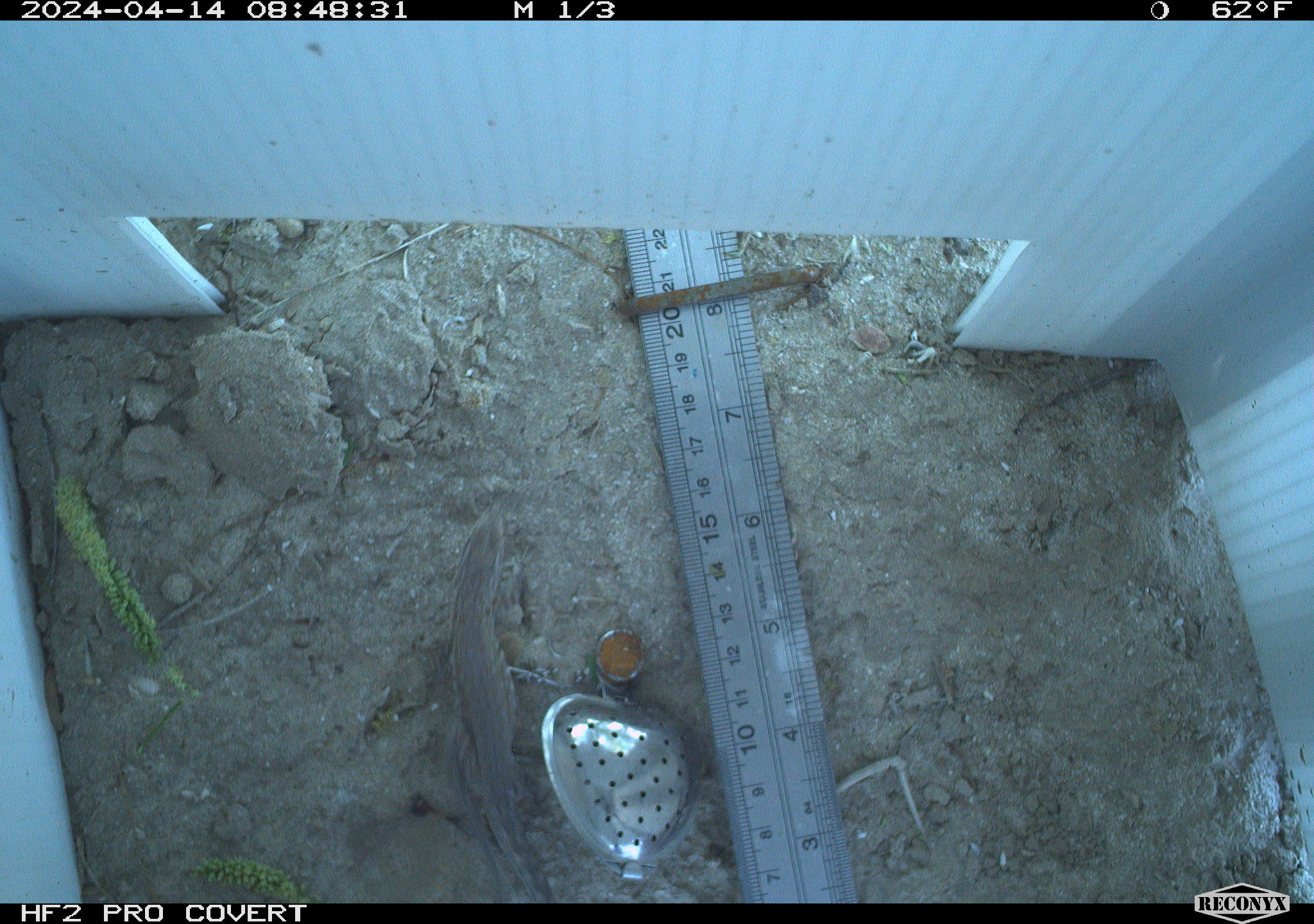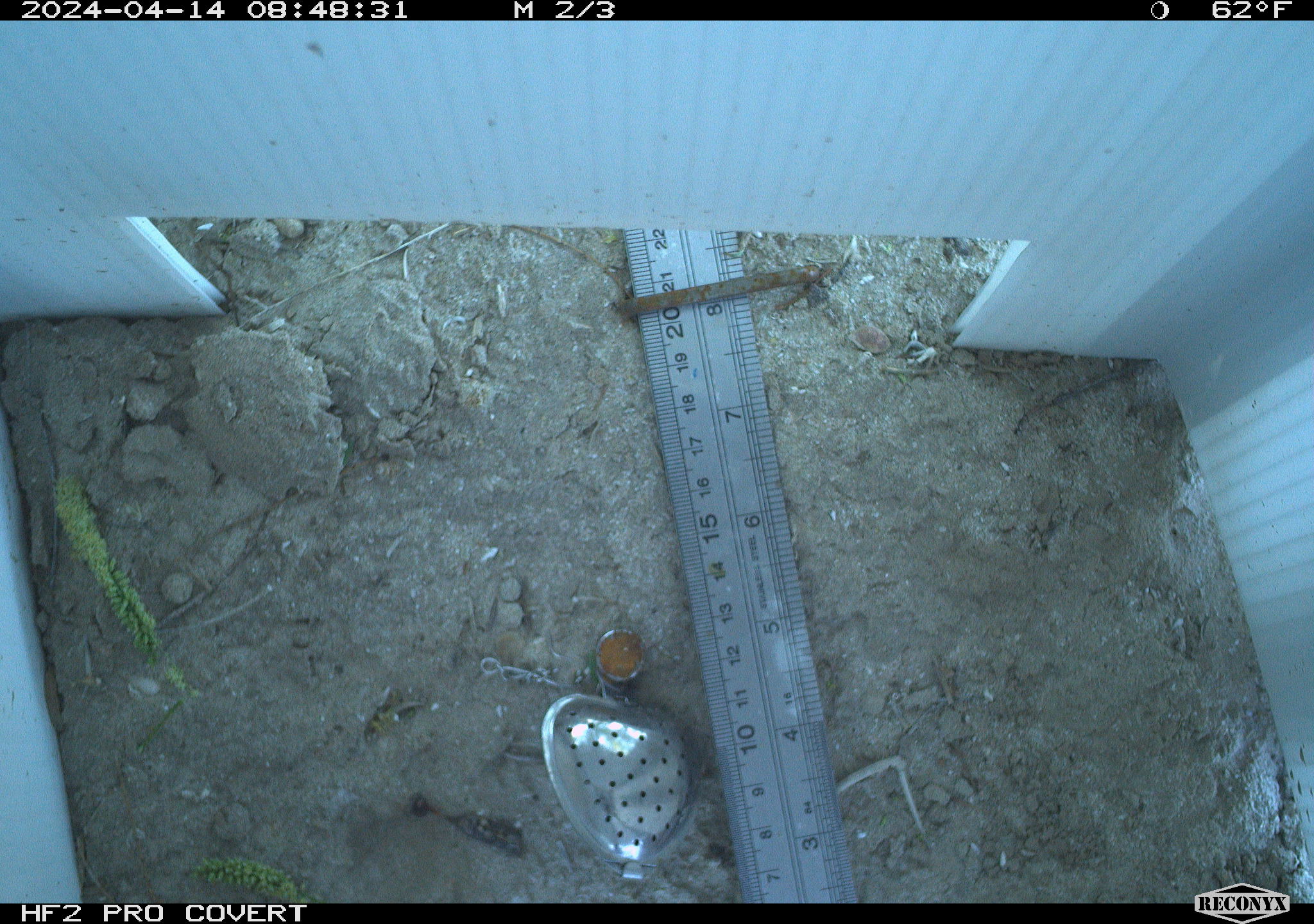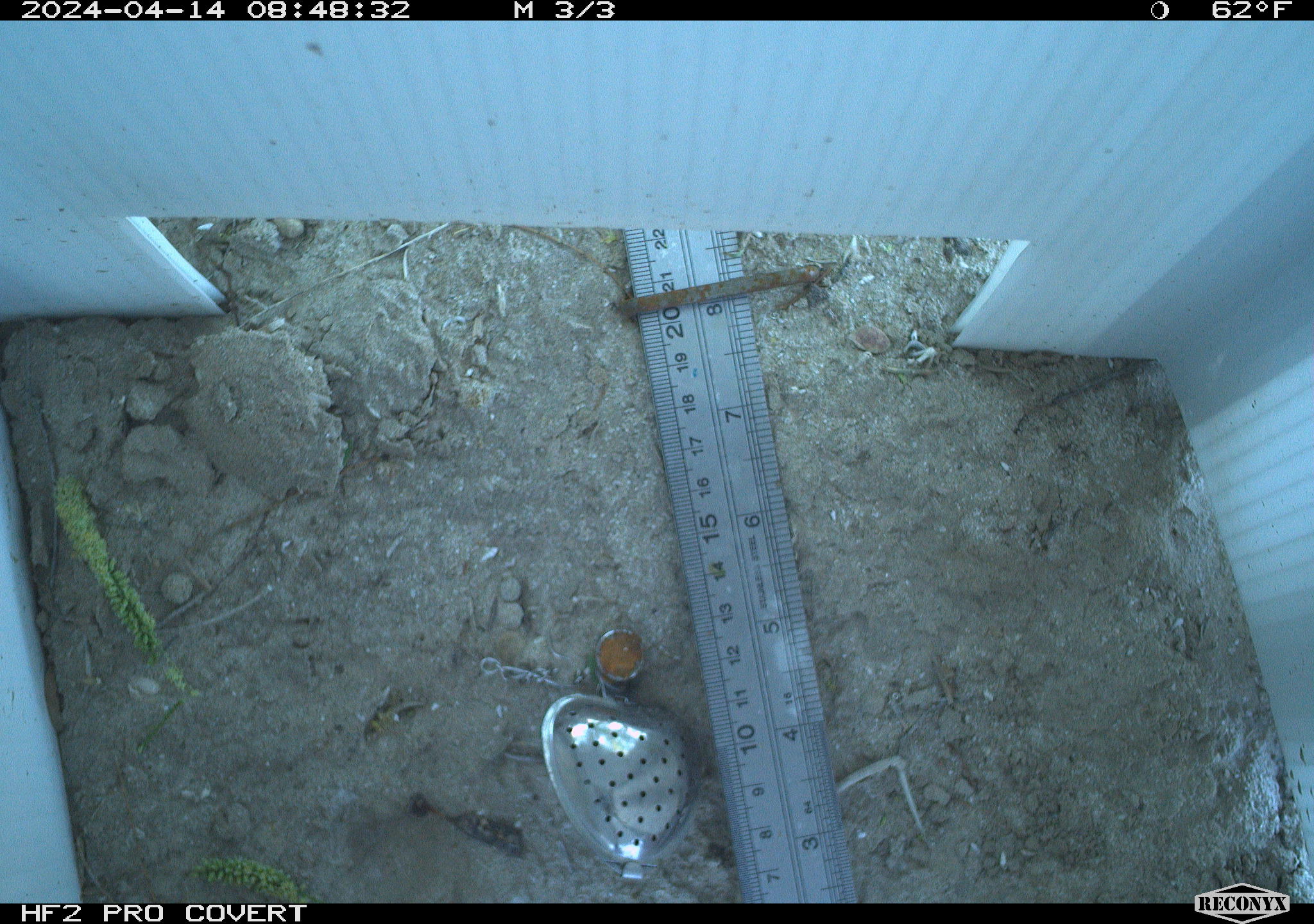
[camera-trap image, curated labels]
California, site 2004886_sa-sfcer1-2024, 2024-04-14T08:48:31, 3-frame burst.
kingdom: Animalia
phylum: Chordata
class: Reptilia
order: Squamata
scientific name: Squamata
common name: lizards and snakes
Lizards and snakes (Squamata).